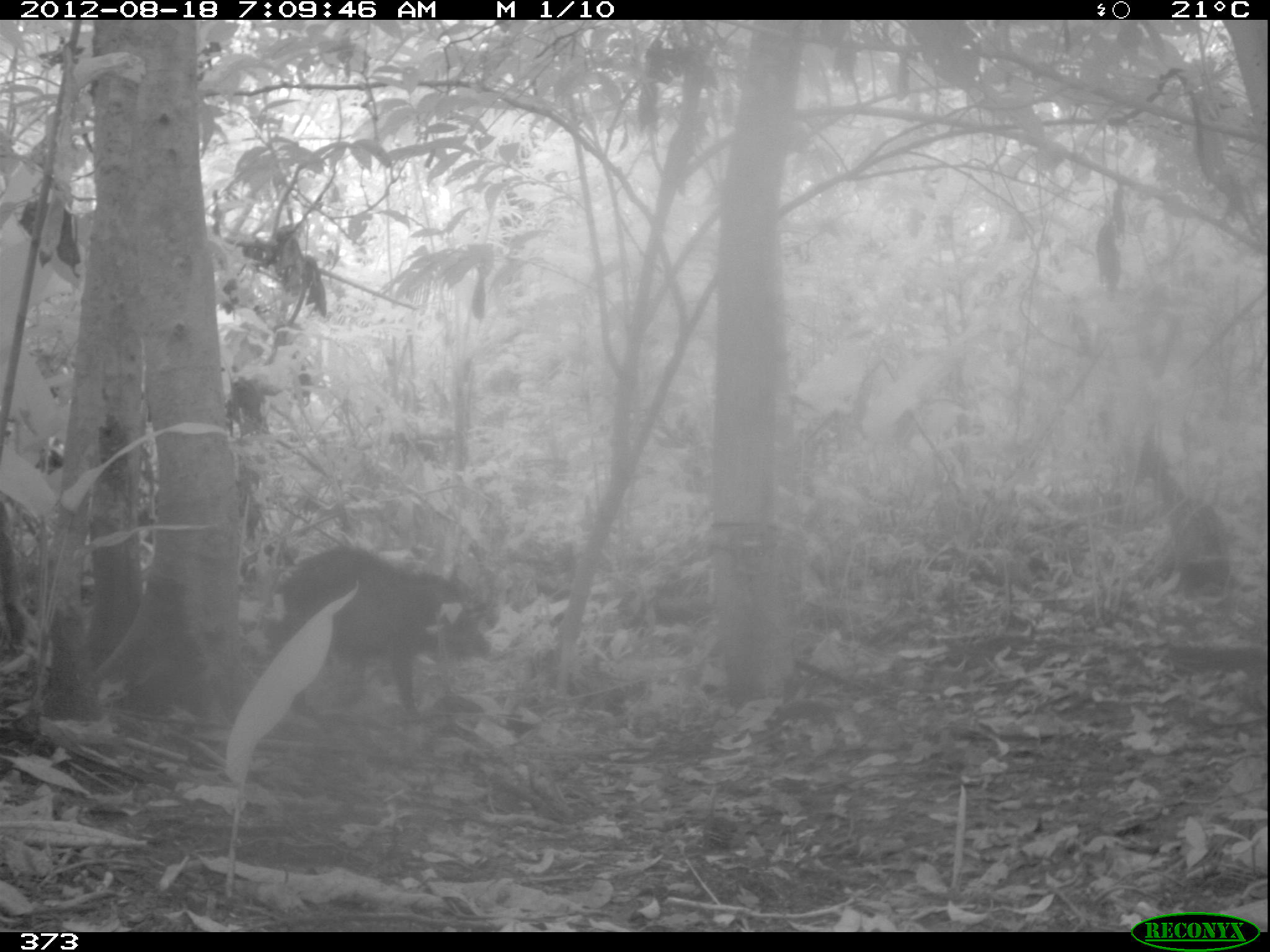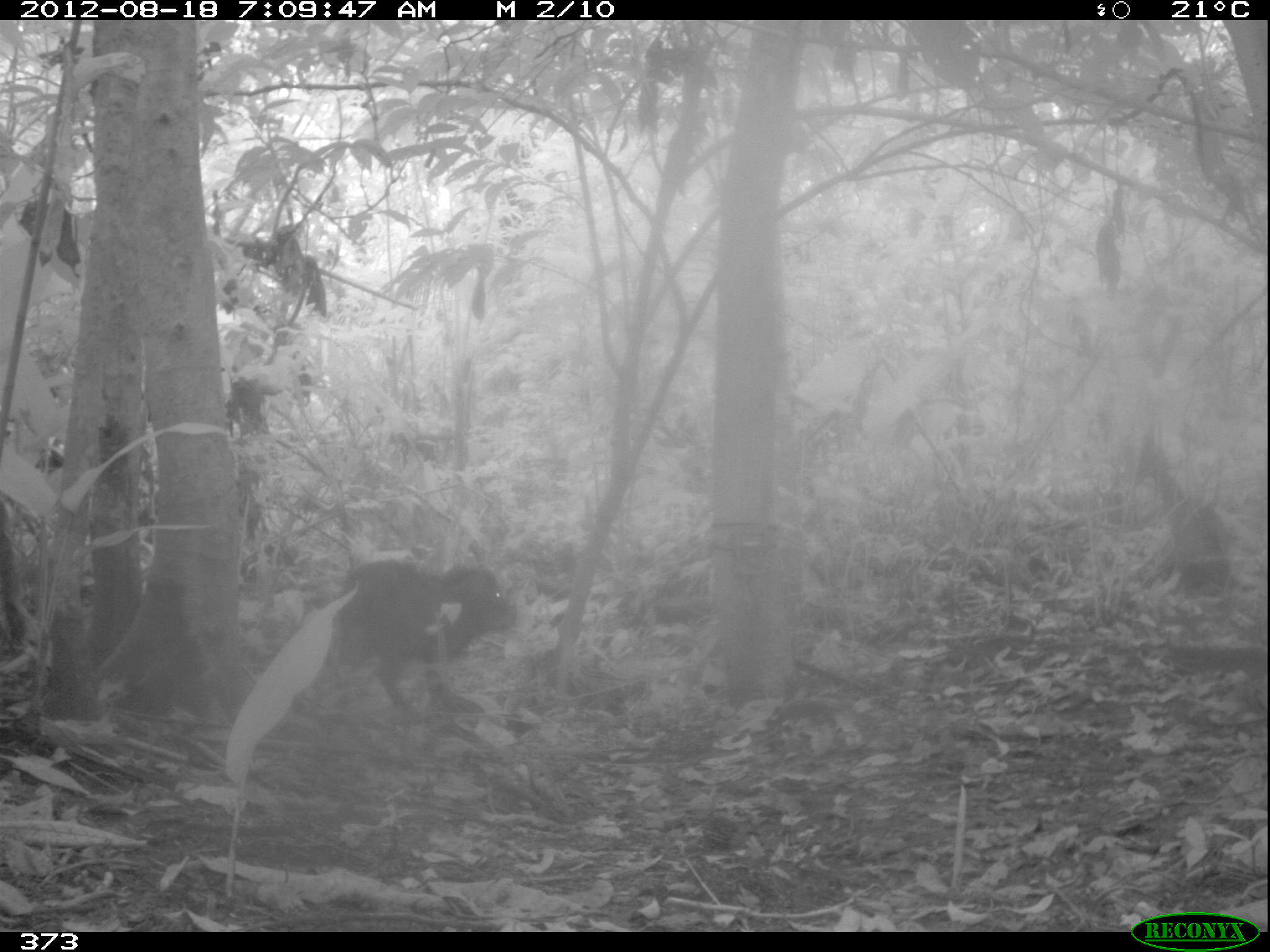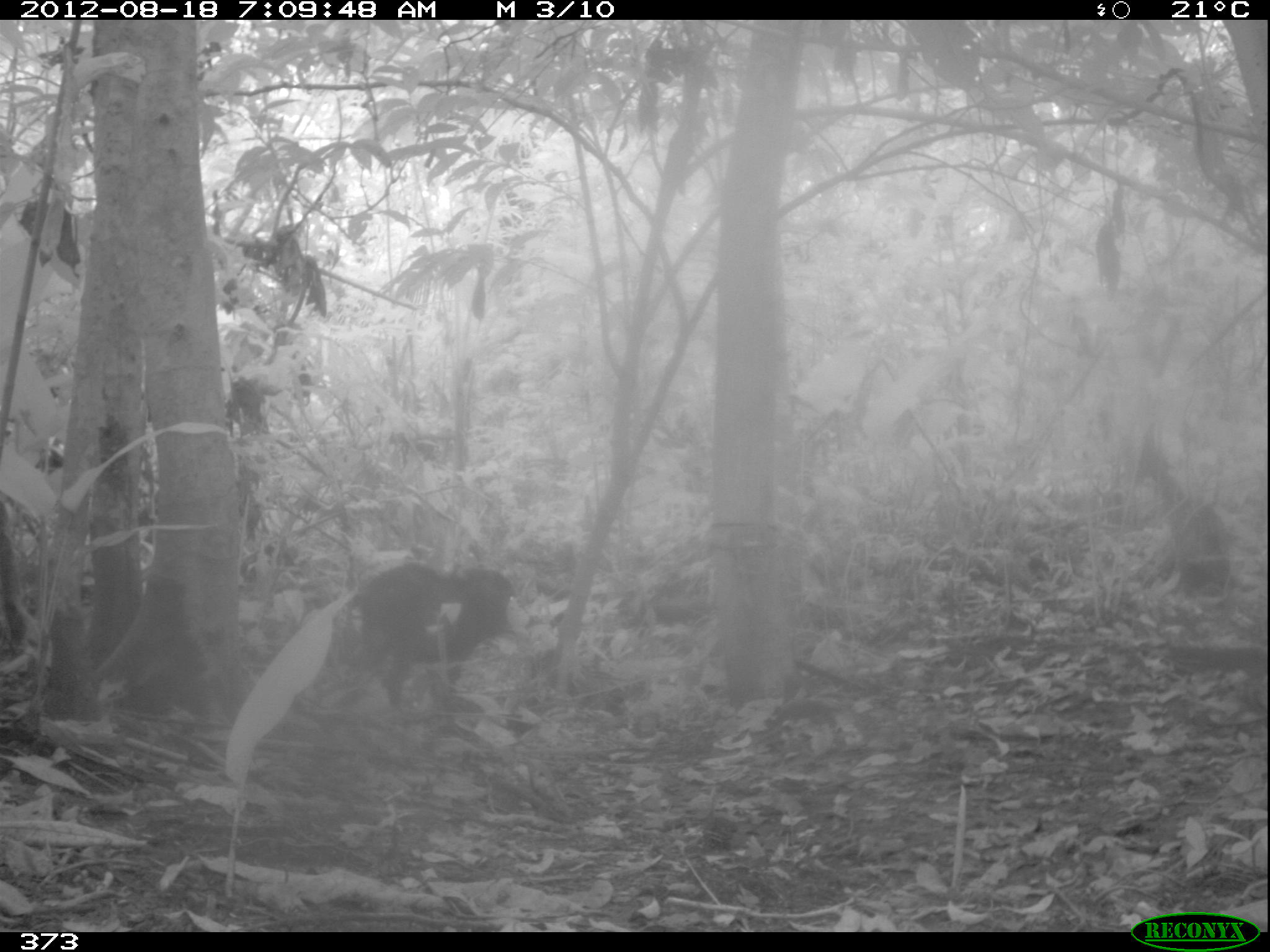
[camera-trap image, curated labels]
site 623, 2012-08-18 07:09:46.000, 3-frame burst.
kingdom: Animalia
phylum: Chordata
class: Mammalia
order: Artiodactyla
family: Tayassuidae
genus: Tayassu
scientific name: Tayassu pecari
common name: white-lipped peccary